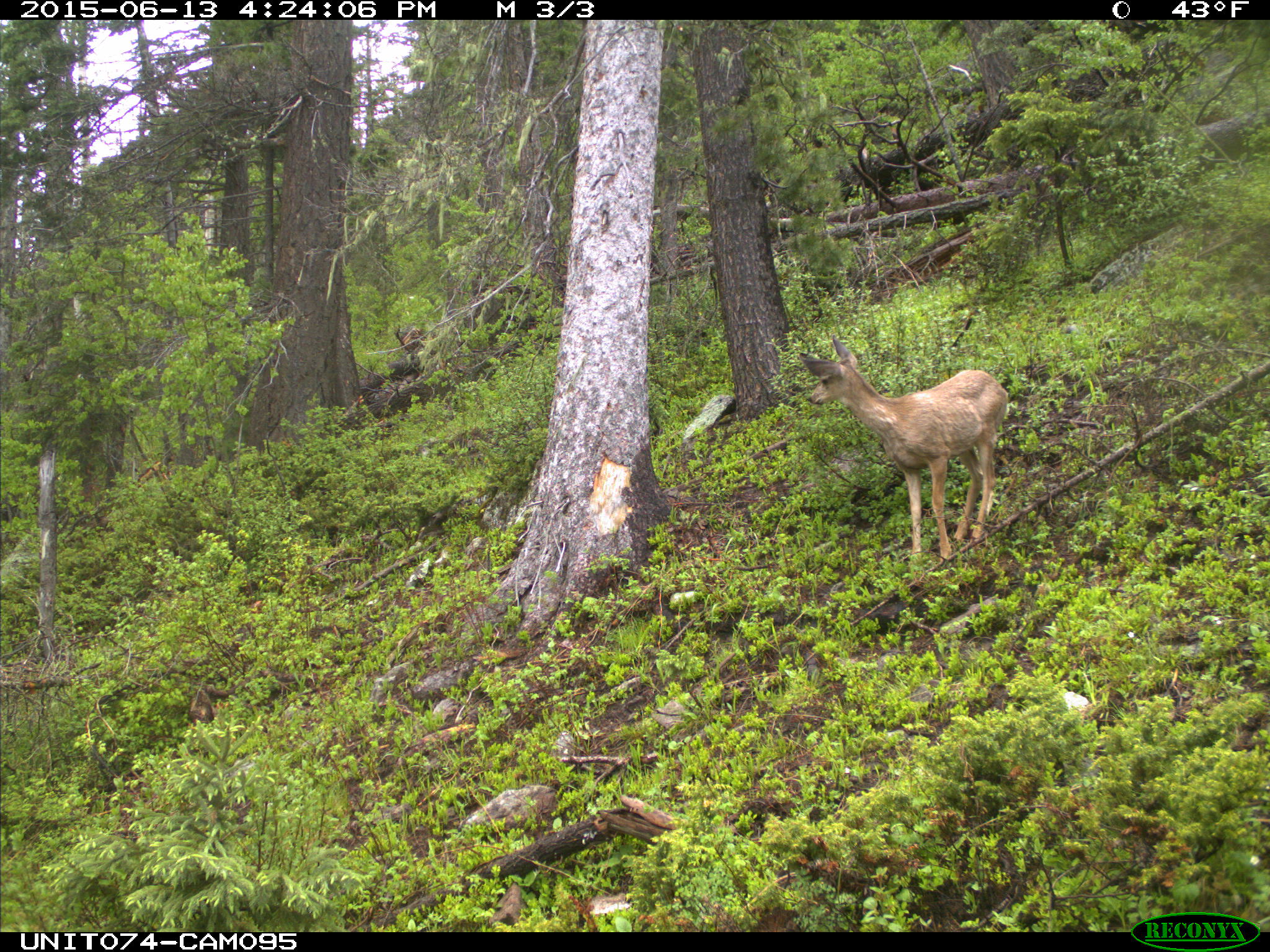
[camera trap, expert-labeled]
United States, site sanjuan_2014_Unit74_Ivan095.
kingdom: Animalia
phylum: Chordata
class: Mammalia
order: Artiodactyla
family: Cervidae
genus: Odocoileus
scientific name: Odocoileus hemionus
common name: mule deer